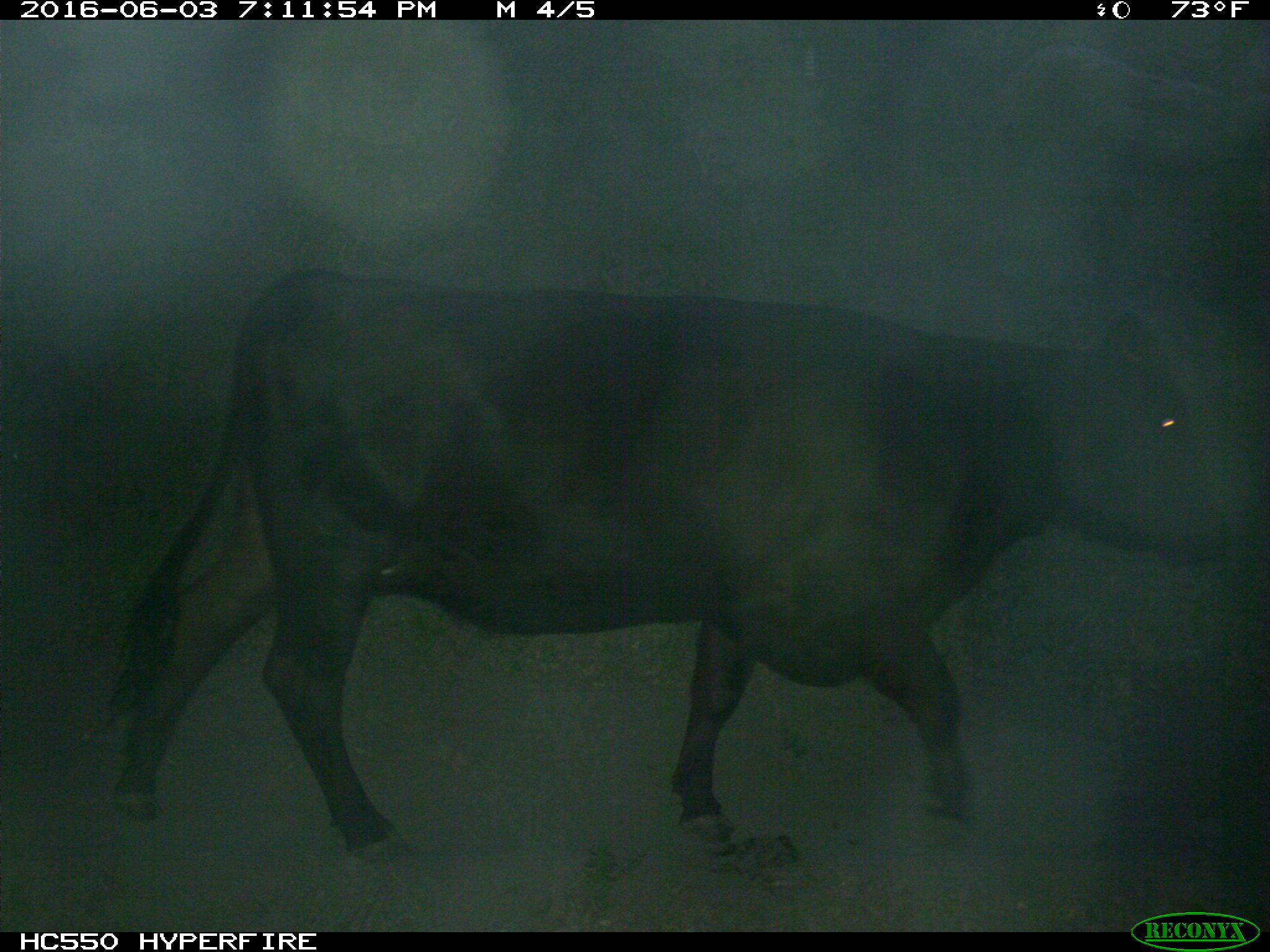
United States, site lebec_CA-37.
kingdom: Animalia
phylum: Chordata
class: Mammalia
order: Artiodactyla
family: Bovidae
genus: Bos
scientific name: Bos taurus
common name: domestic cow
Bos taurus (domestic cow).